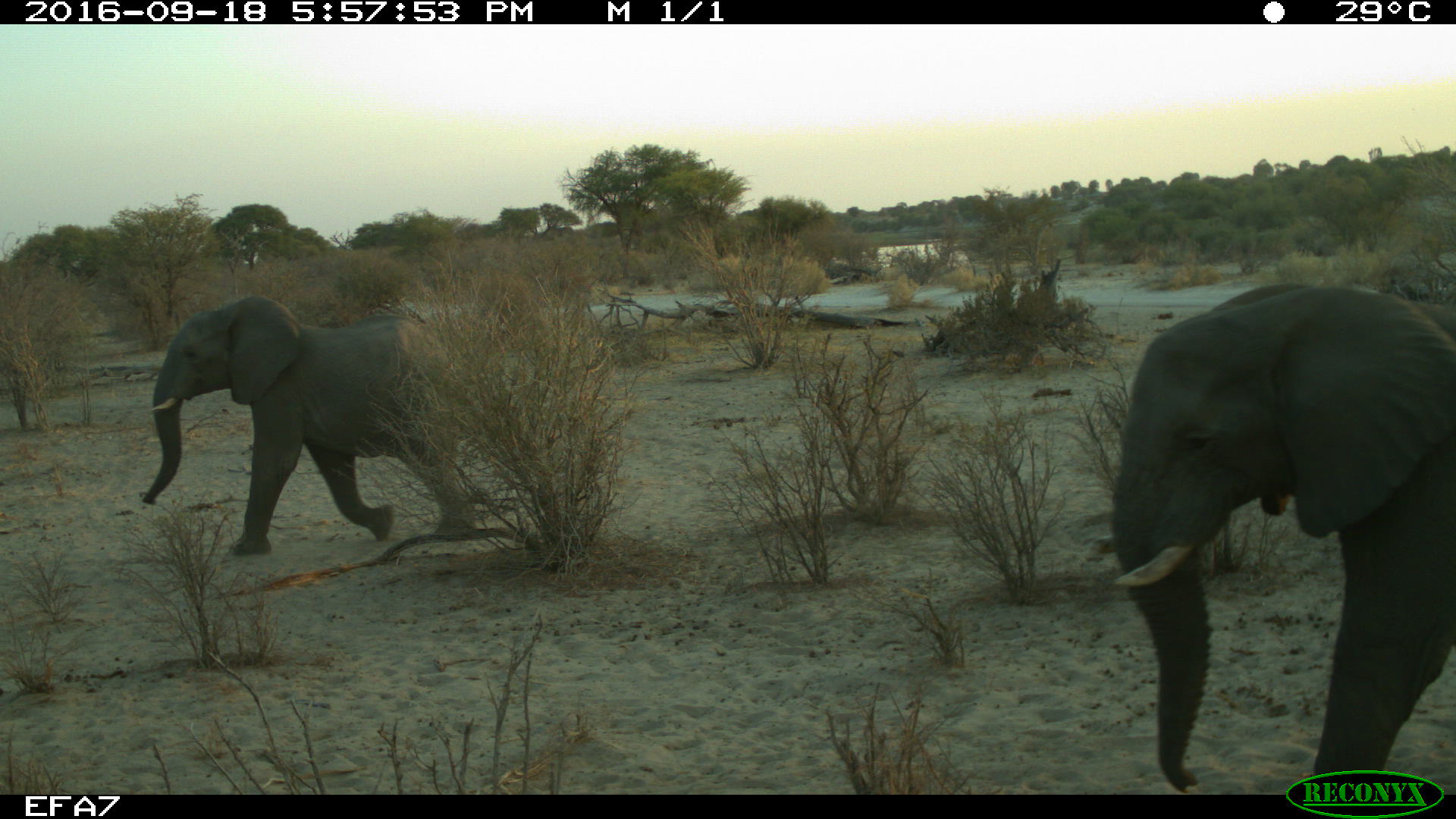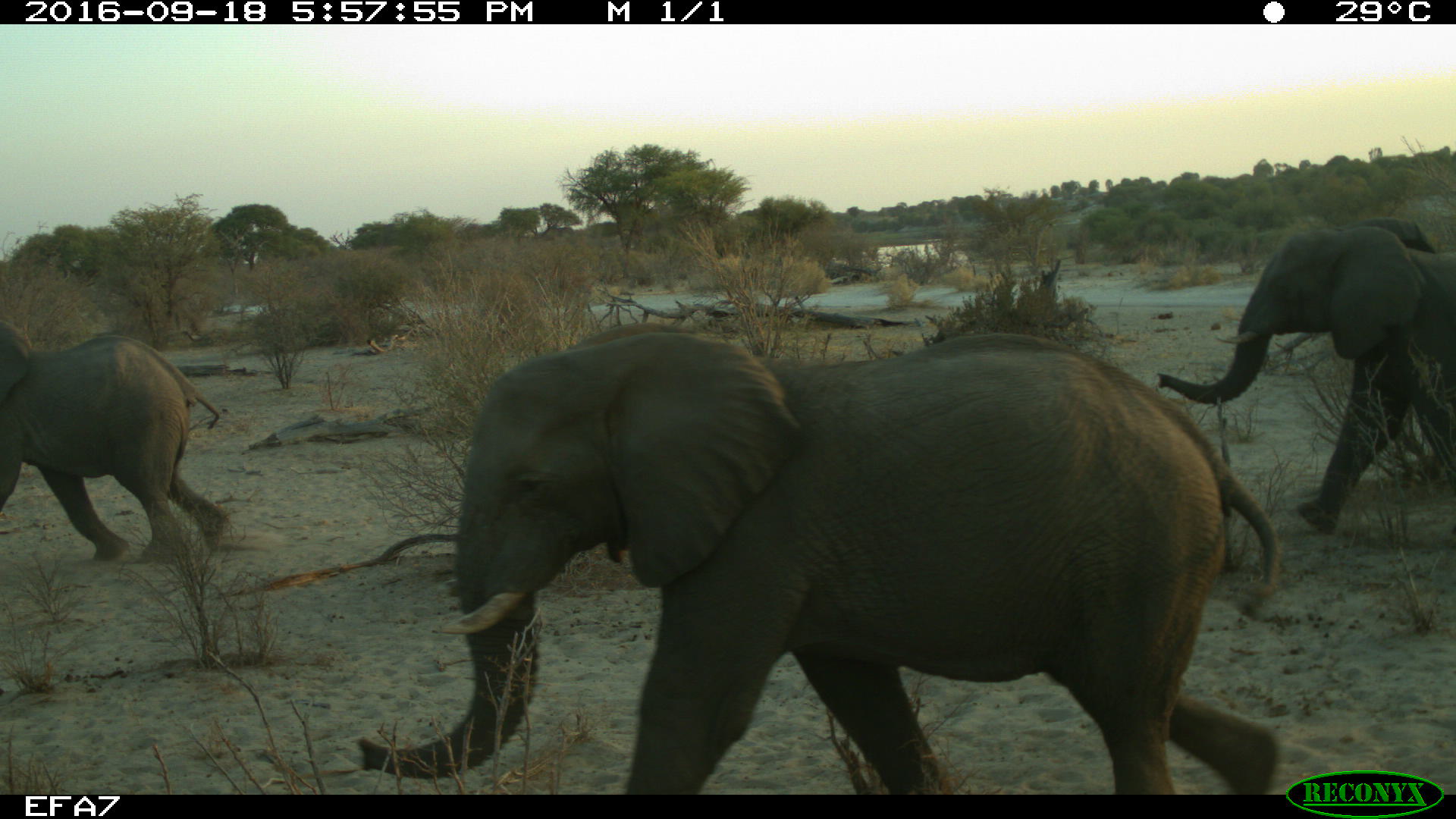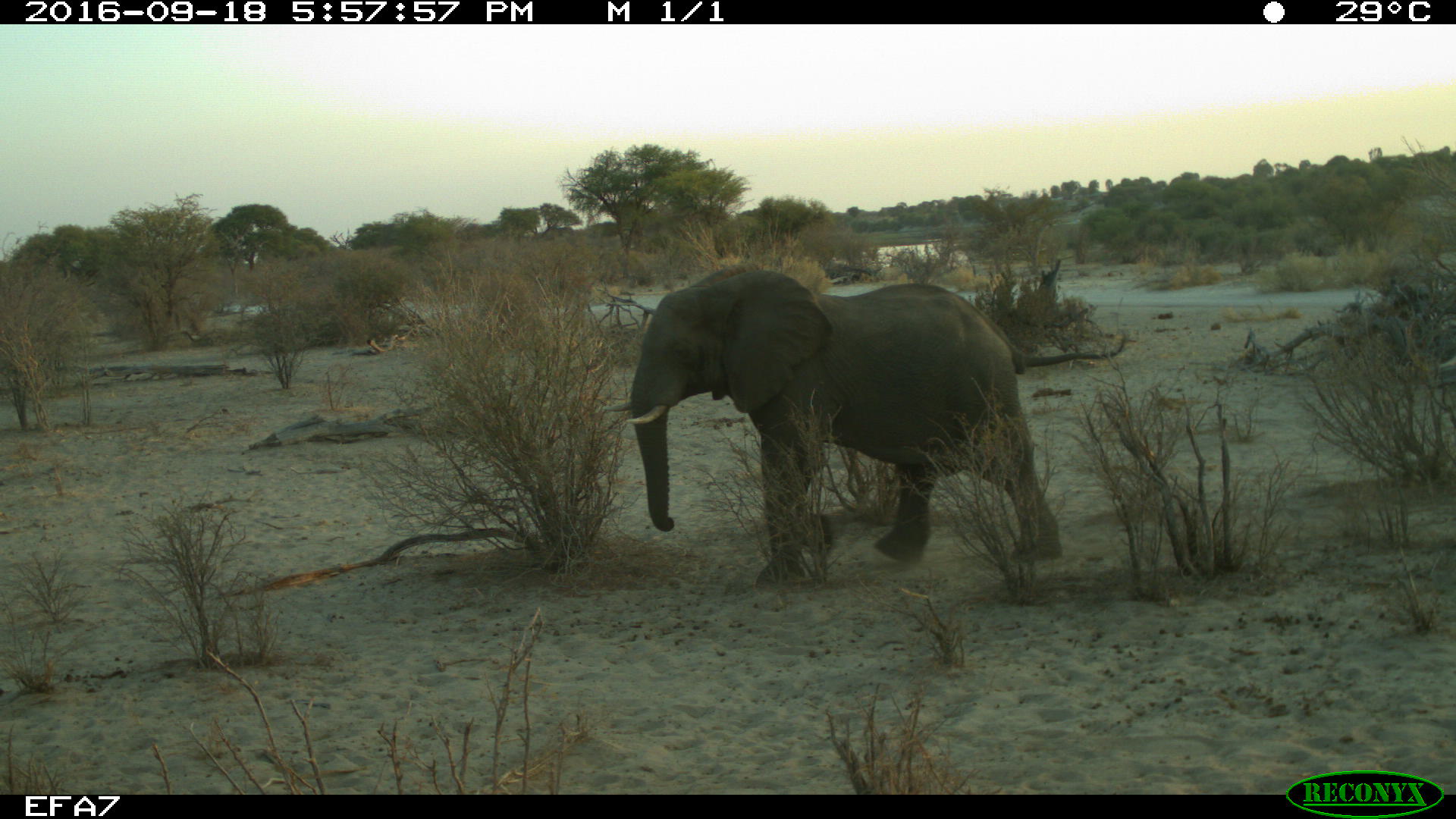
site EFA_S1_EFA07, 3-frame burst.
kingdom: Animalia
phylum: Chordata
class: Mammalia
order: Proboscidea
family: Elephantidae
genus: Loxodonta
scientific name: Loxodonta africana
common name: african bush elephant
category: elephant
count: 3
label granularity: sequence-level